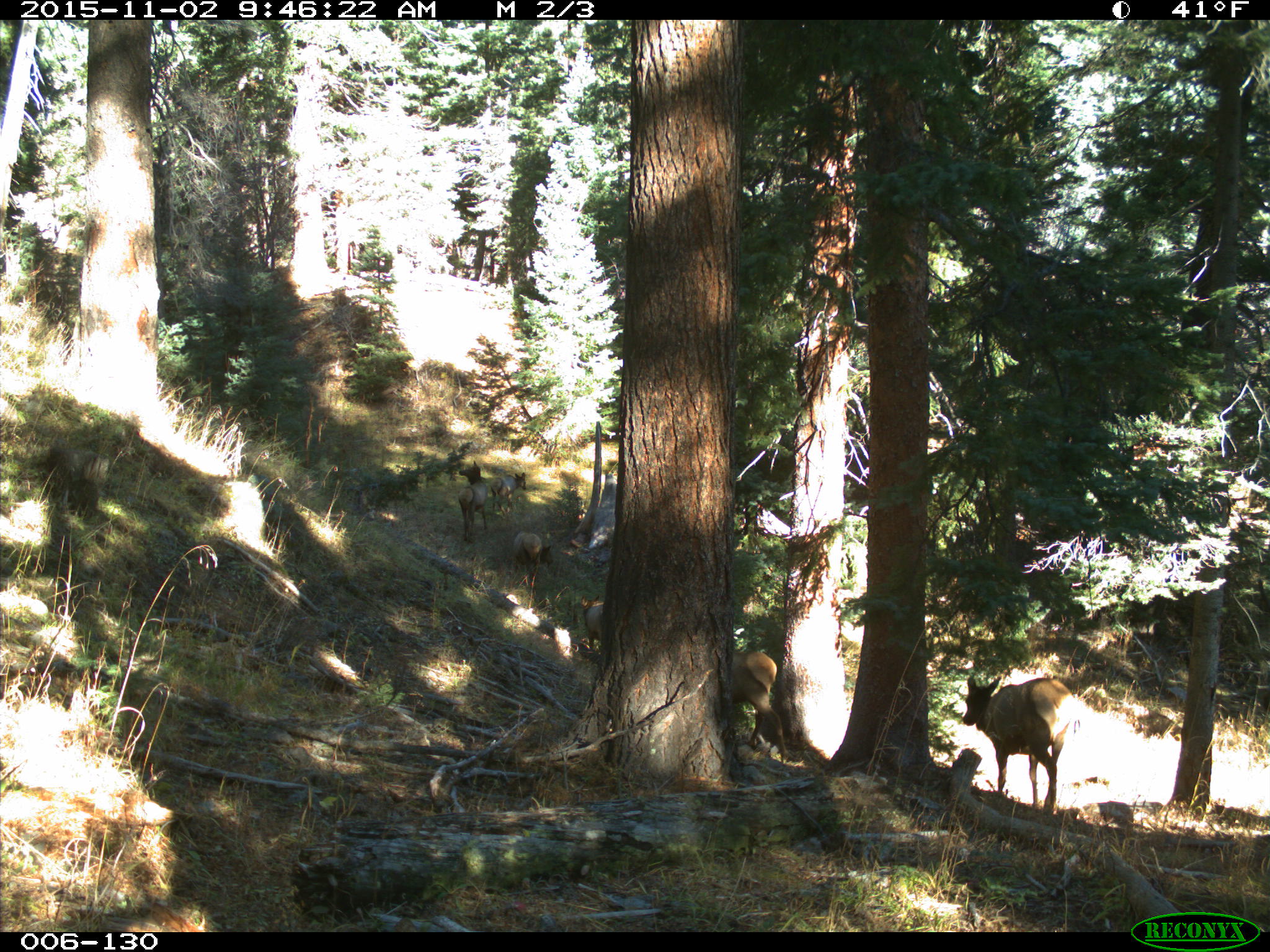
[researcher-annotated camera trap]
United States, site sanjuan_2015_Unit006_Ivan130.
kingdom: Animalia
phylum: Chordata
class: Mammalia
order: Artiodactyla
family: Cervidae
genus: Cervus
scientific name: Cervus elaphus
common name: red deer